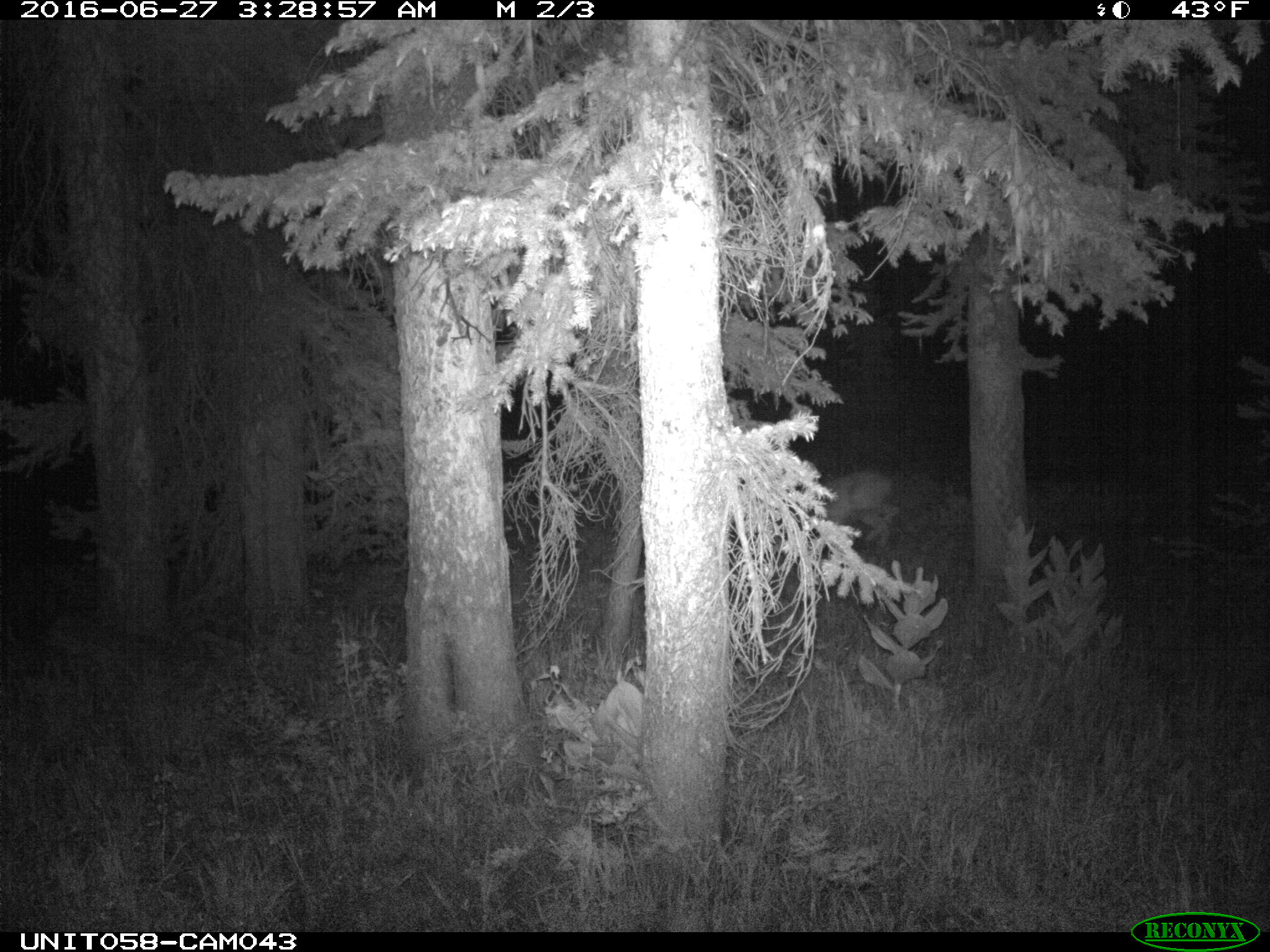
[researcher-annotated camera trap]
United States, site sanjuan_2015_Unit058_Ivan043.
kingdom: Animalia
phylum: Chordata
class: Mammalia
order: Artiodactyla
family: Cervidae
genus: Odocoileus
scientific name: Odocoileus hemionus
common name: mule deer